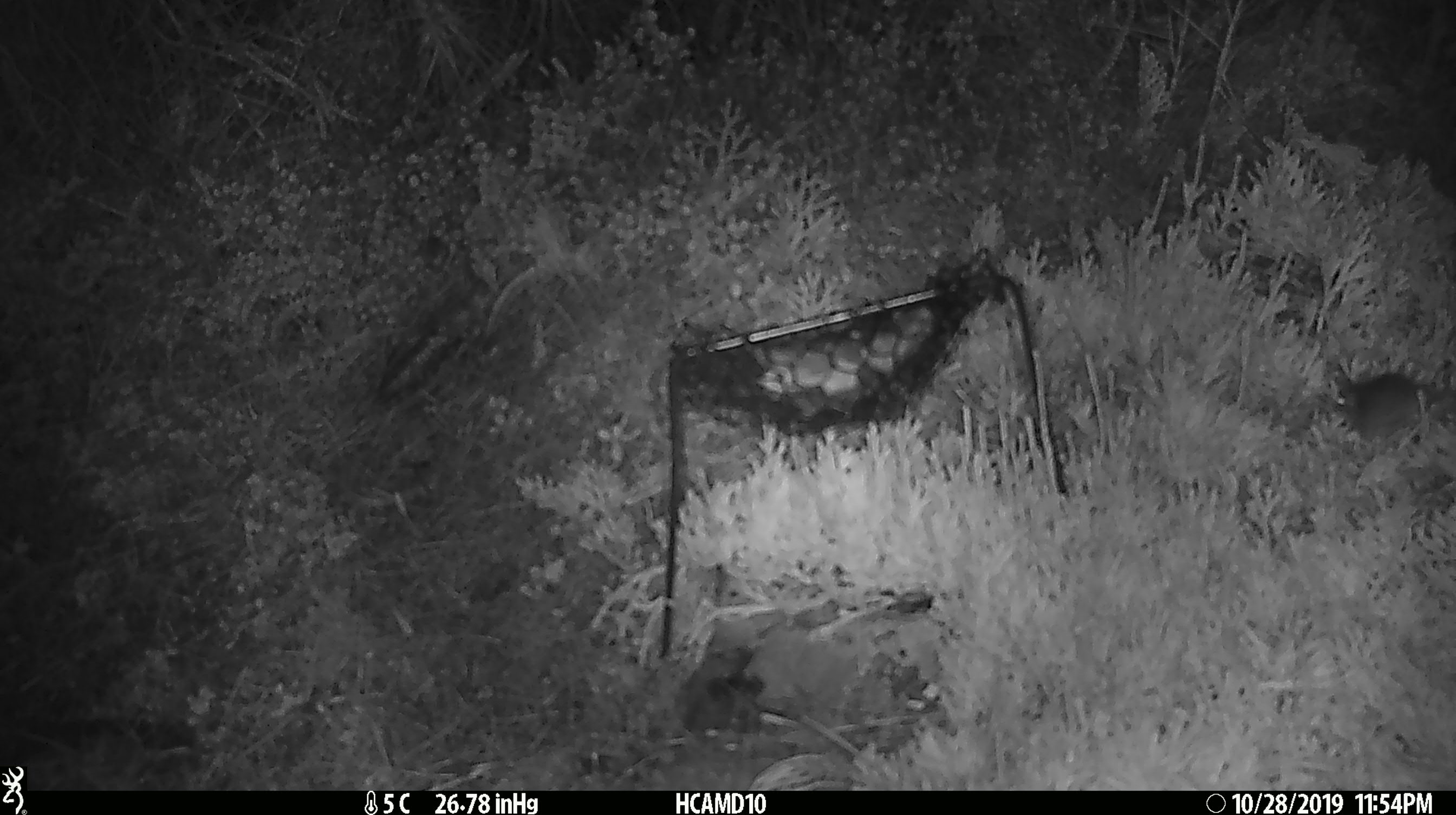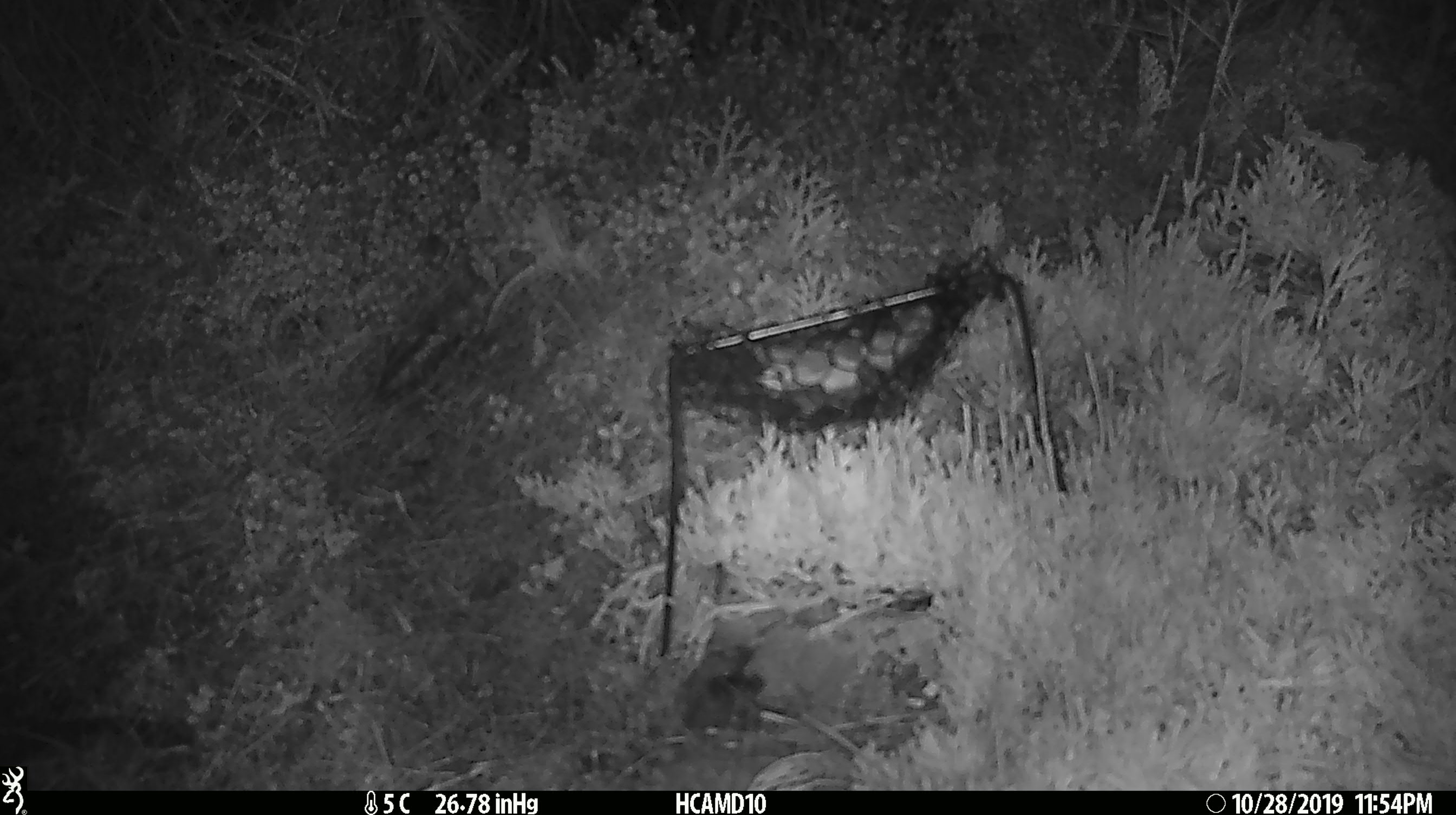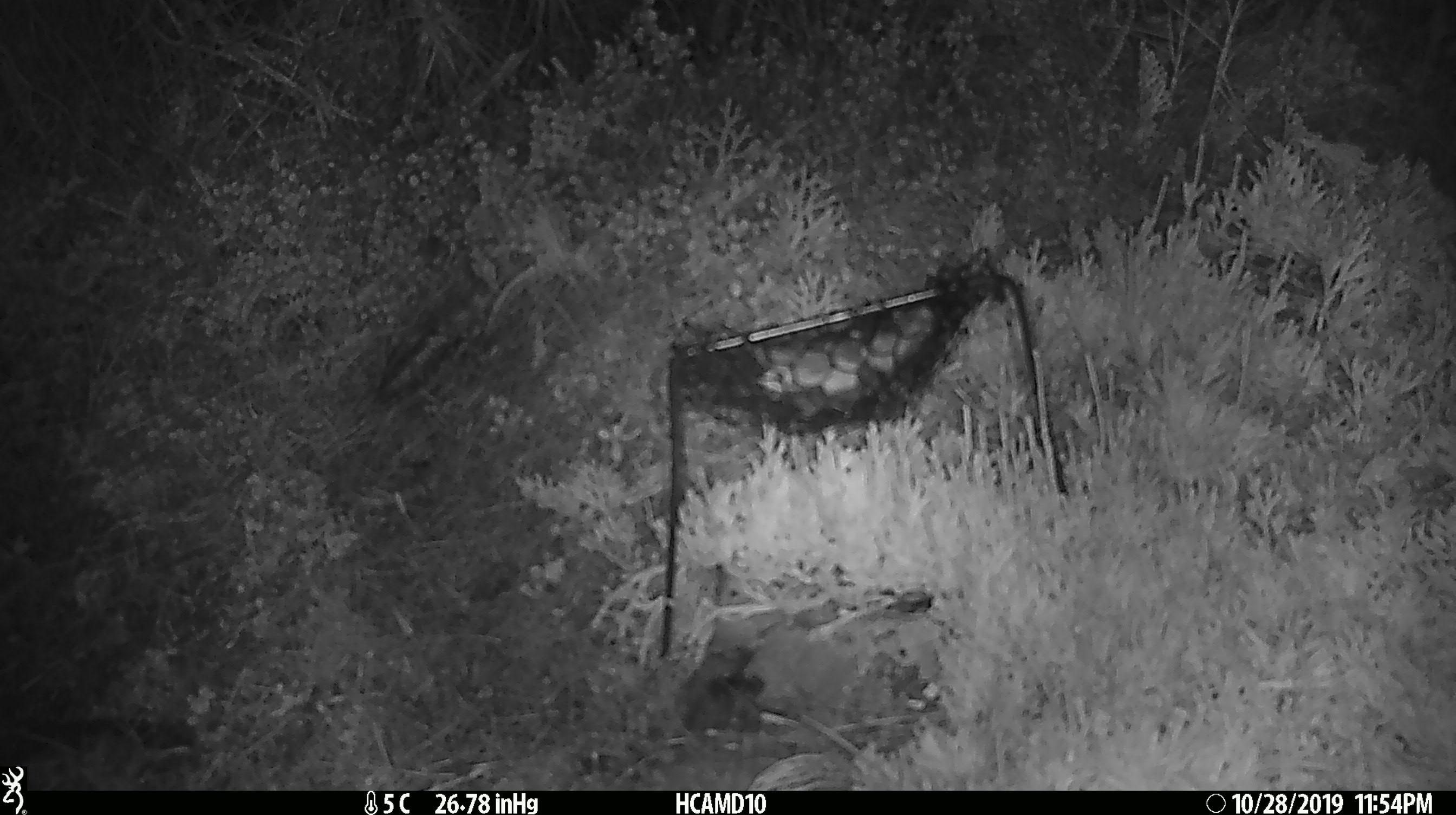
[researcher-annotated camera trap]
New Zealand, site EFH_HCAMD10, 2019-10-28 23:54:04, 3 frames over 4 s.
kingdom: Animalia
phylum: Chordata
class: Mammalia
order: Rodentia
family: Muridae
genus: Mus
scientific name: Mus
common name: mouse